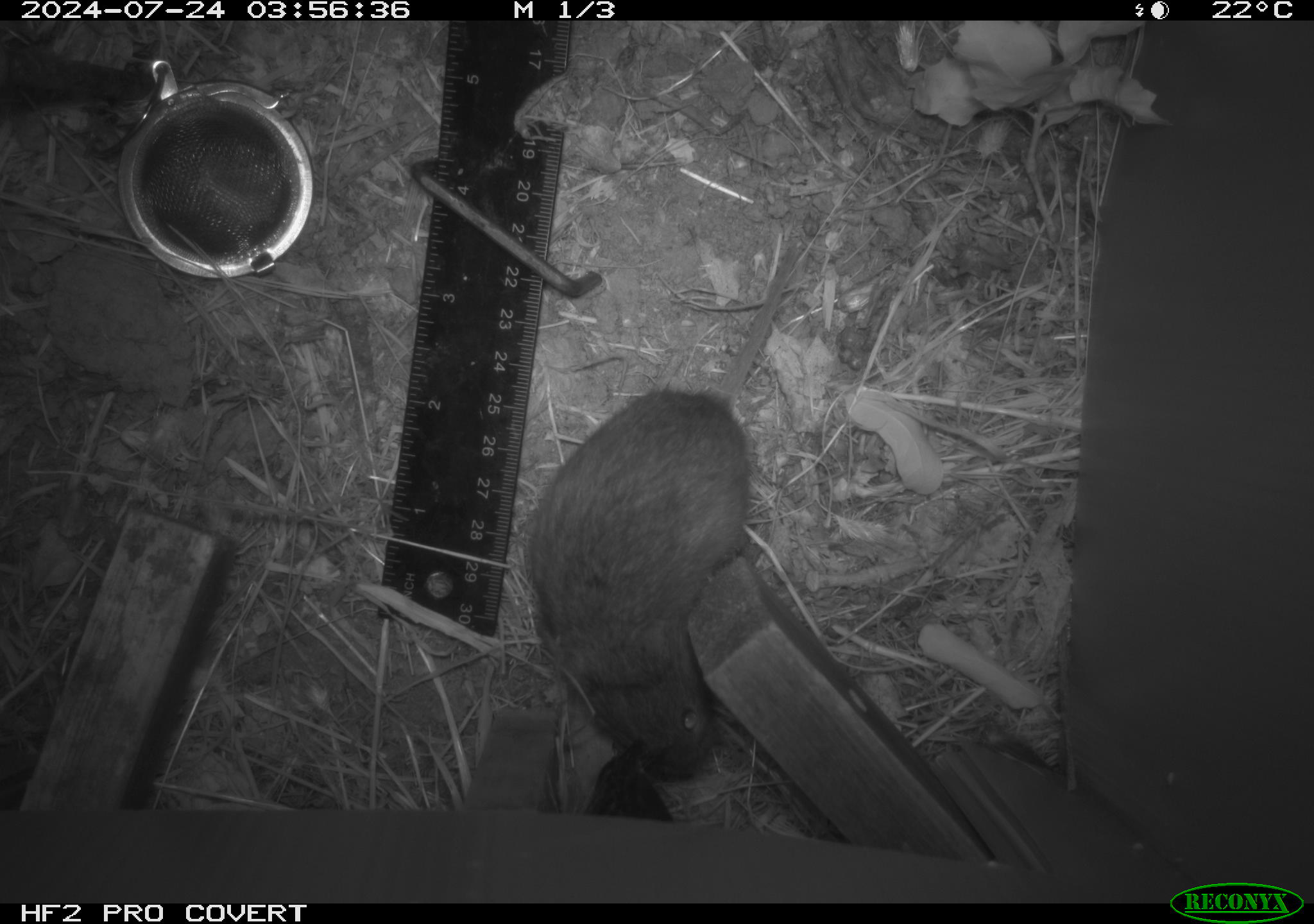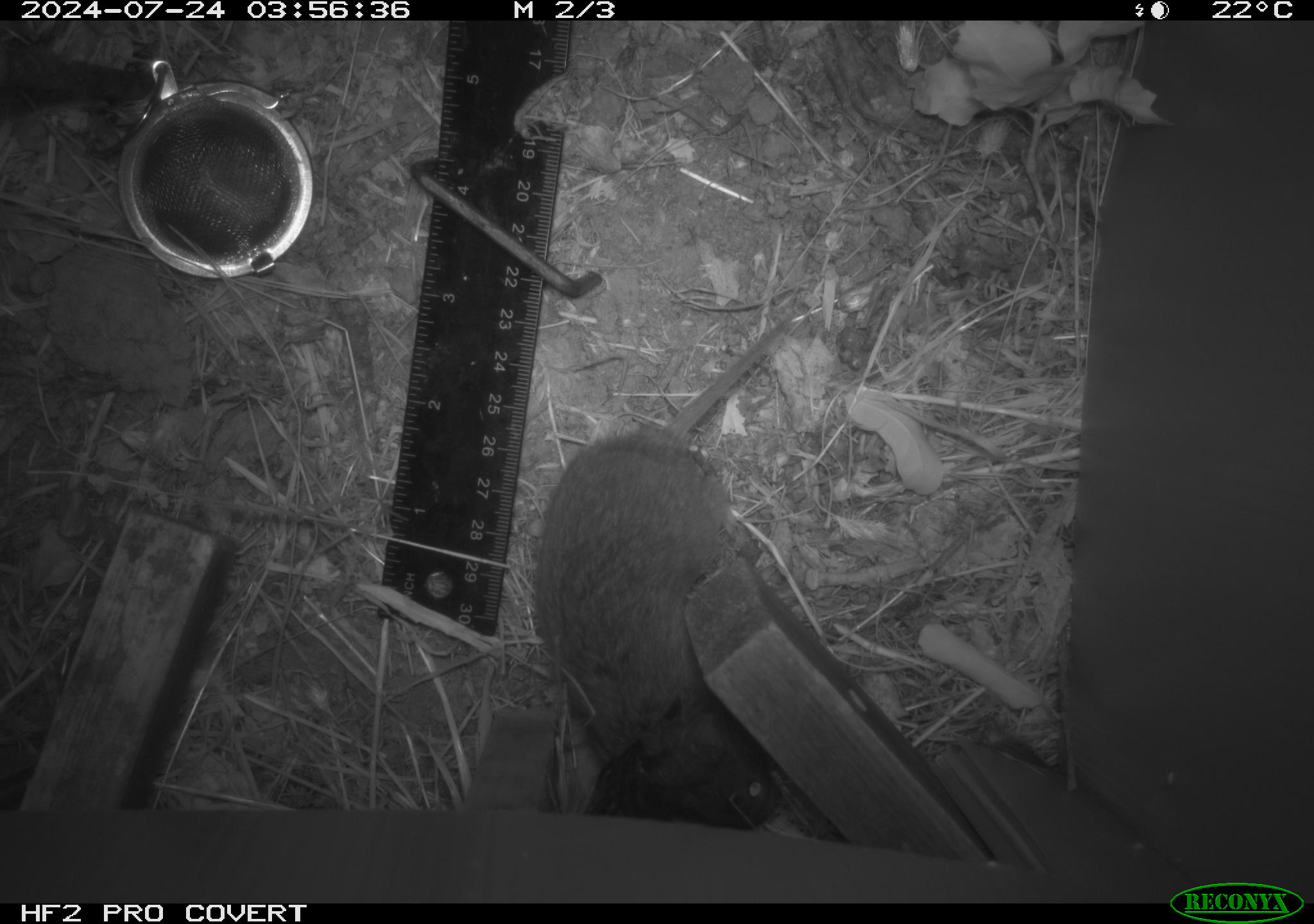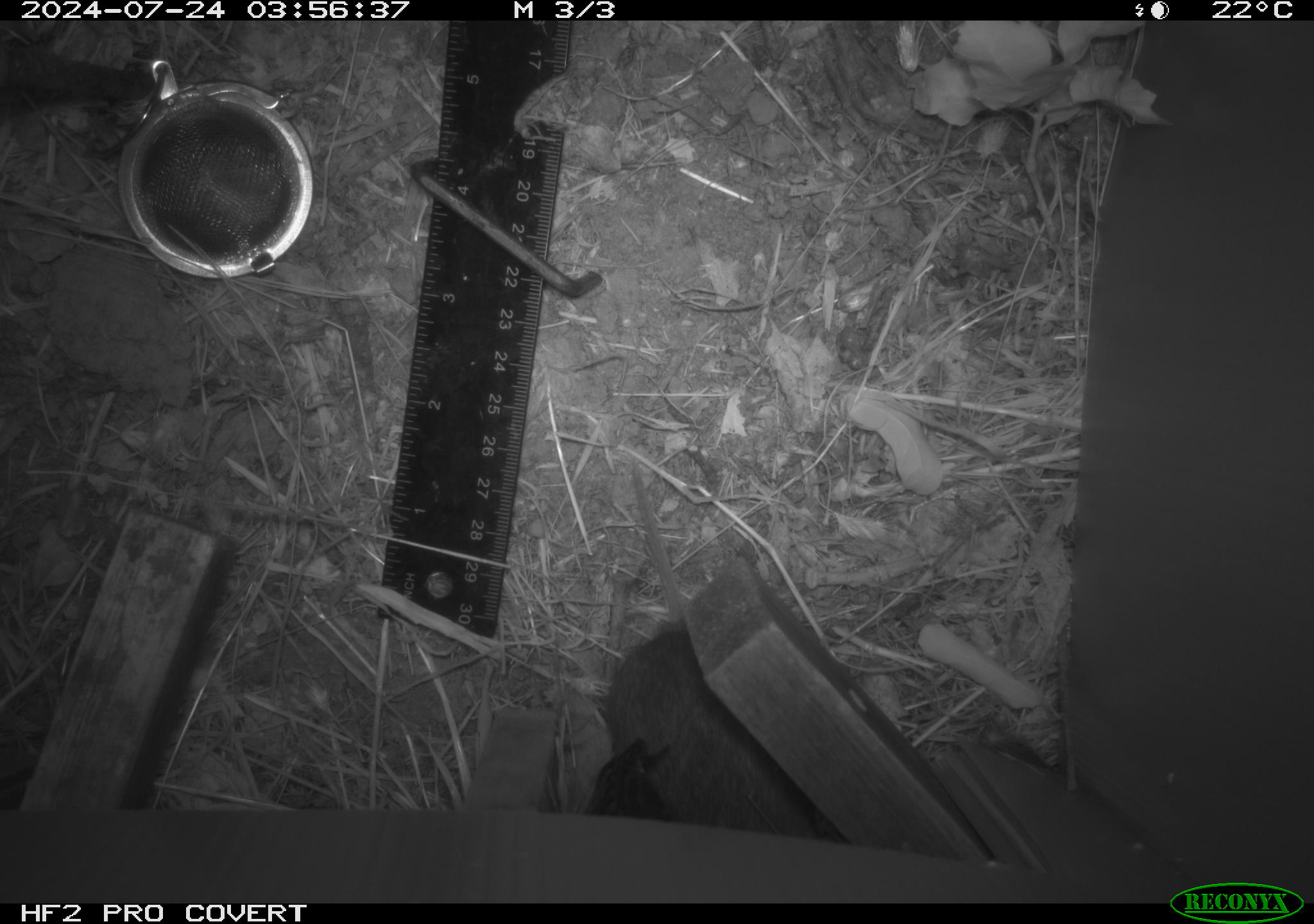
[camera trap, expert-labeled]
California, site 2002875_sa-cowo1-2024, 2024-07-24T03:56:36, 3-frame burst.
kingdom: Animalia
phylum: Chordata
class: Mammalia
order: Rodentia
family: Cricetidae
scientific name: Arvicolinae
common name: voles, lemmings, and muskrats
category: arvicolinae subfamily